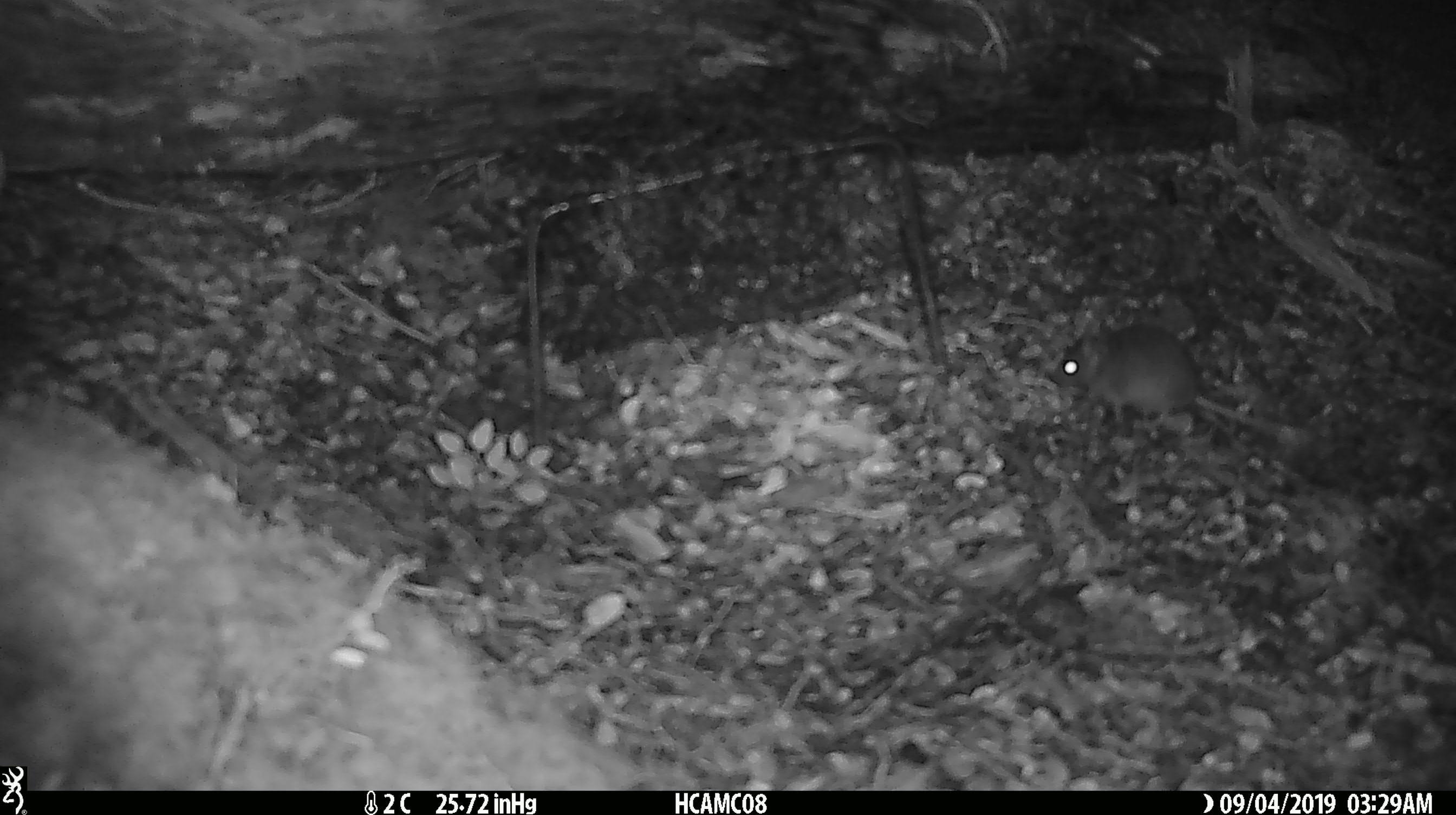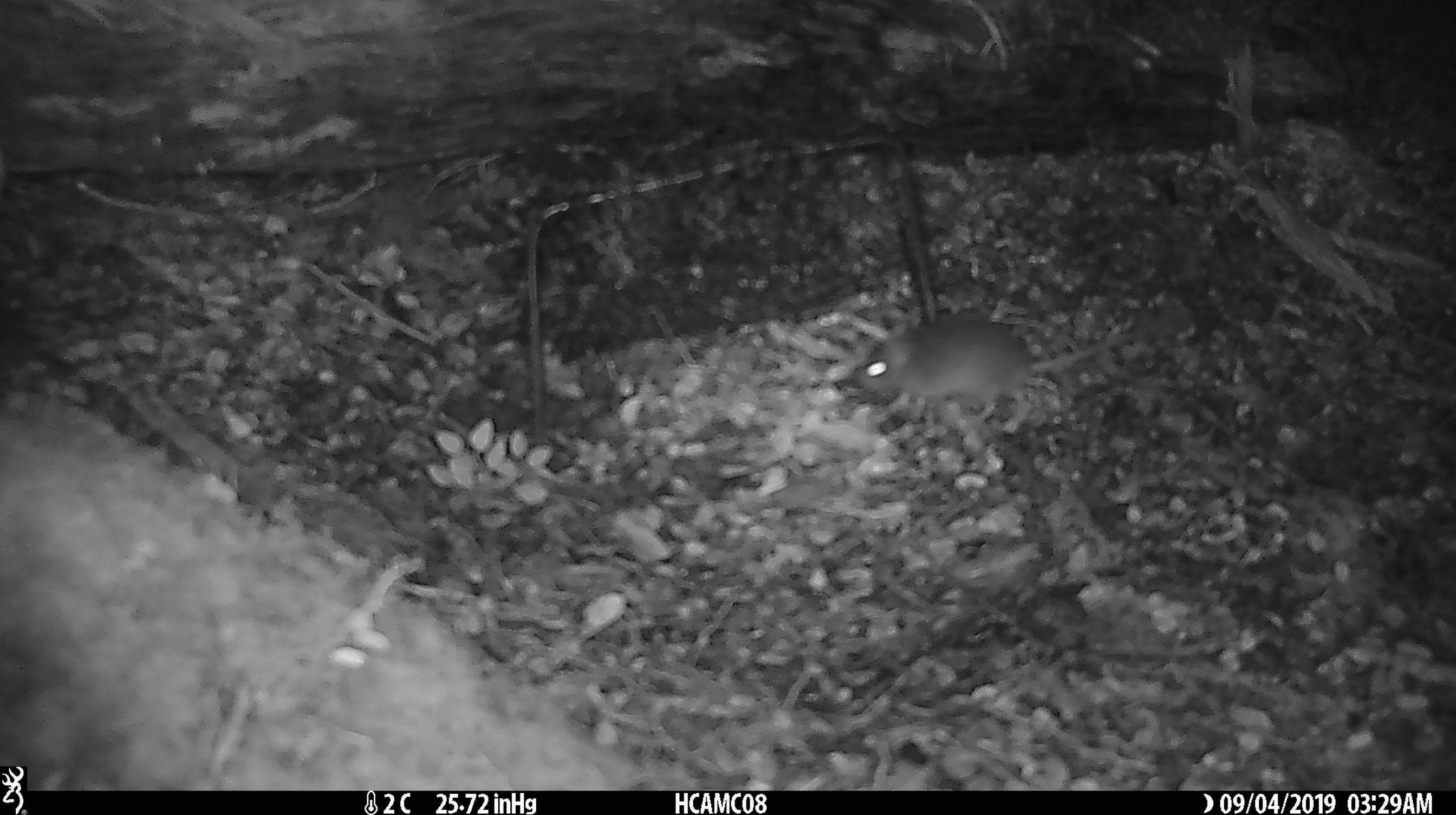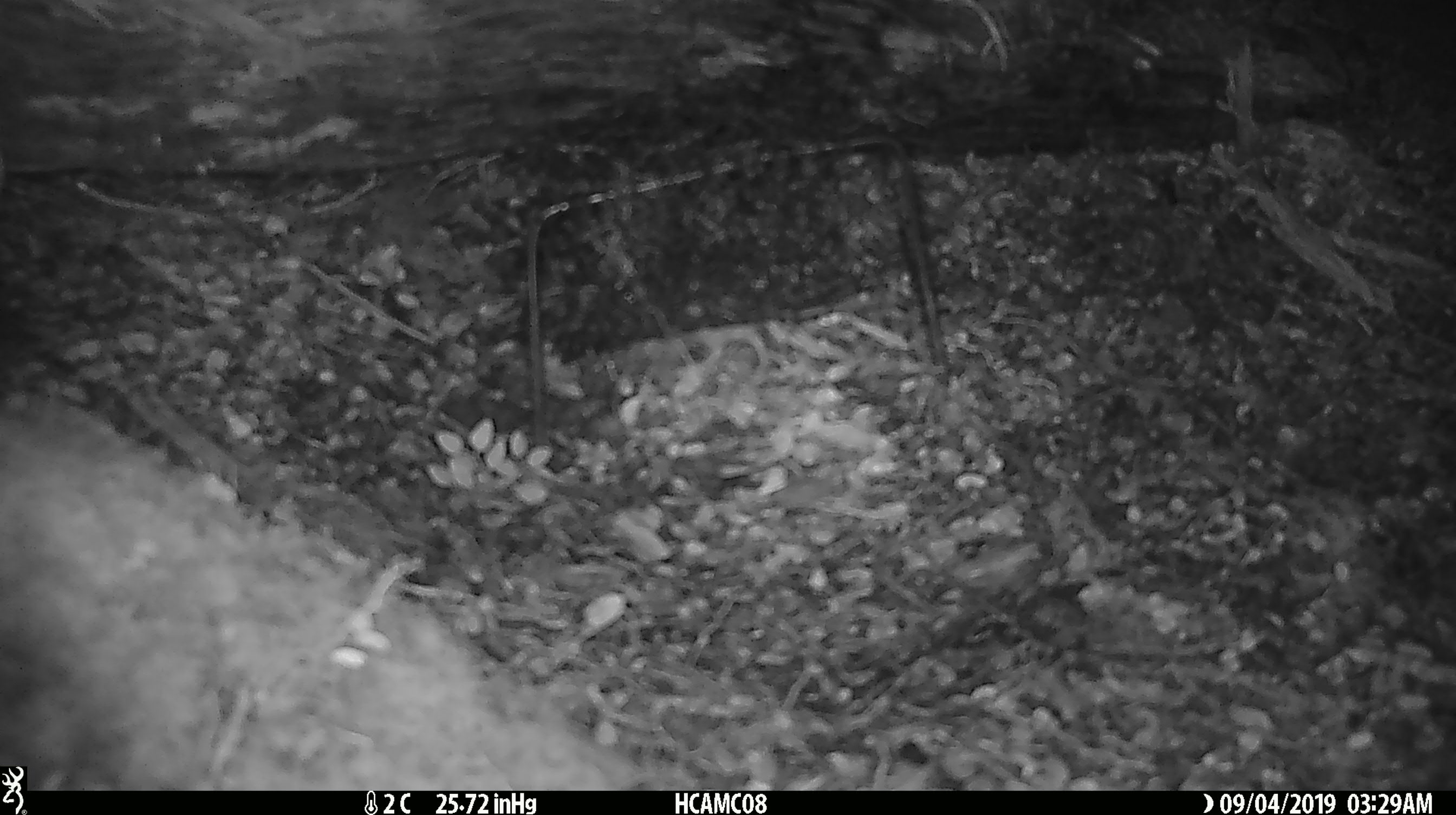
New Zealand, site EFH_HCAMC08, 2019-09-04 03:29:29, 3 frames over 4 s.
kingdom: Animalia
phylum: Chordata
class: Mammalia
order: Rodentia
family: Muridae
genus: Mus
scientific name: Mus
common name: mouse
Mouse (Mus).